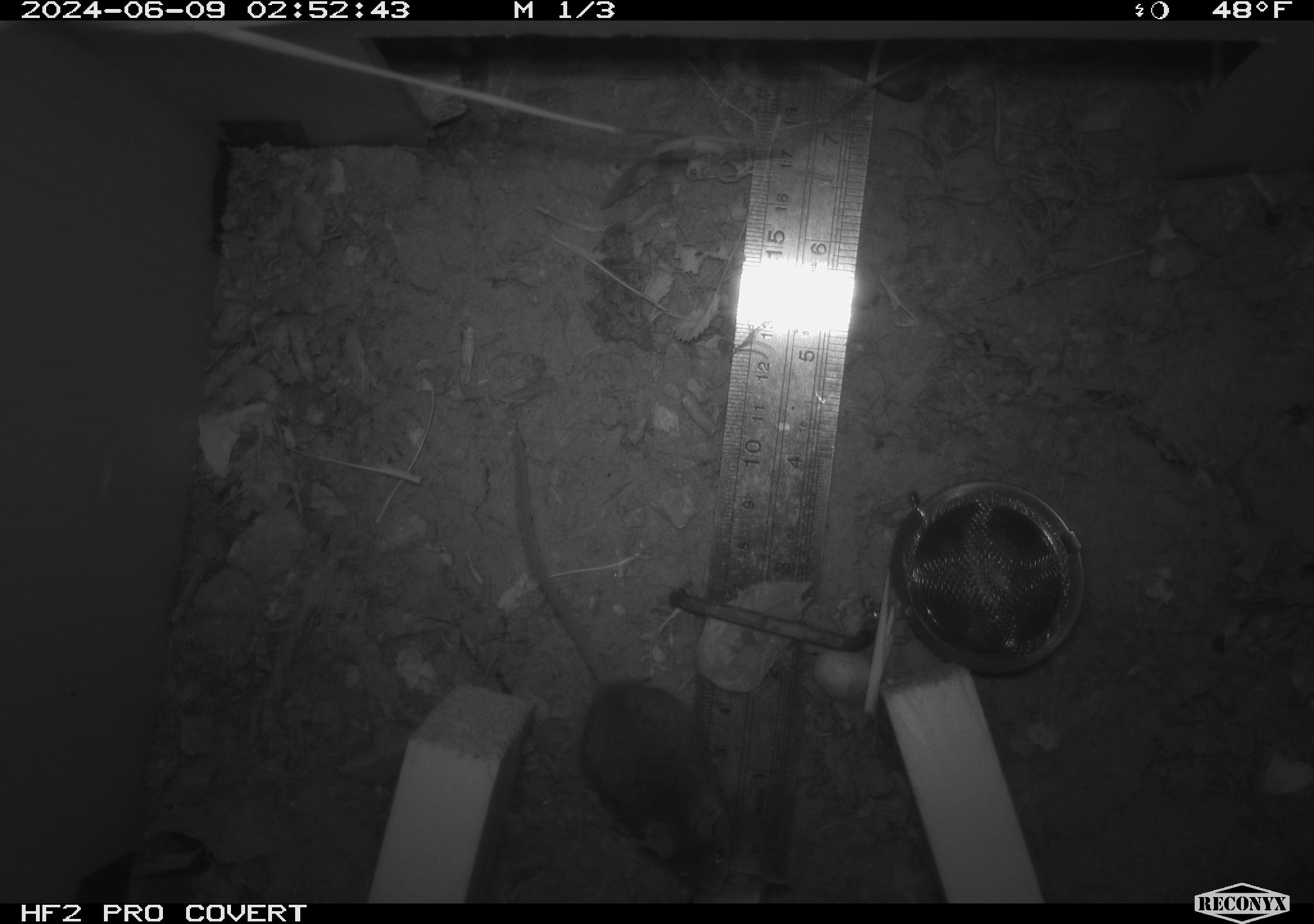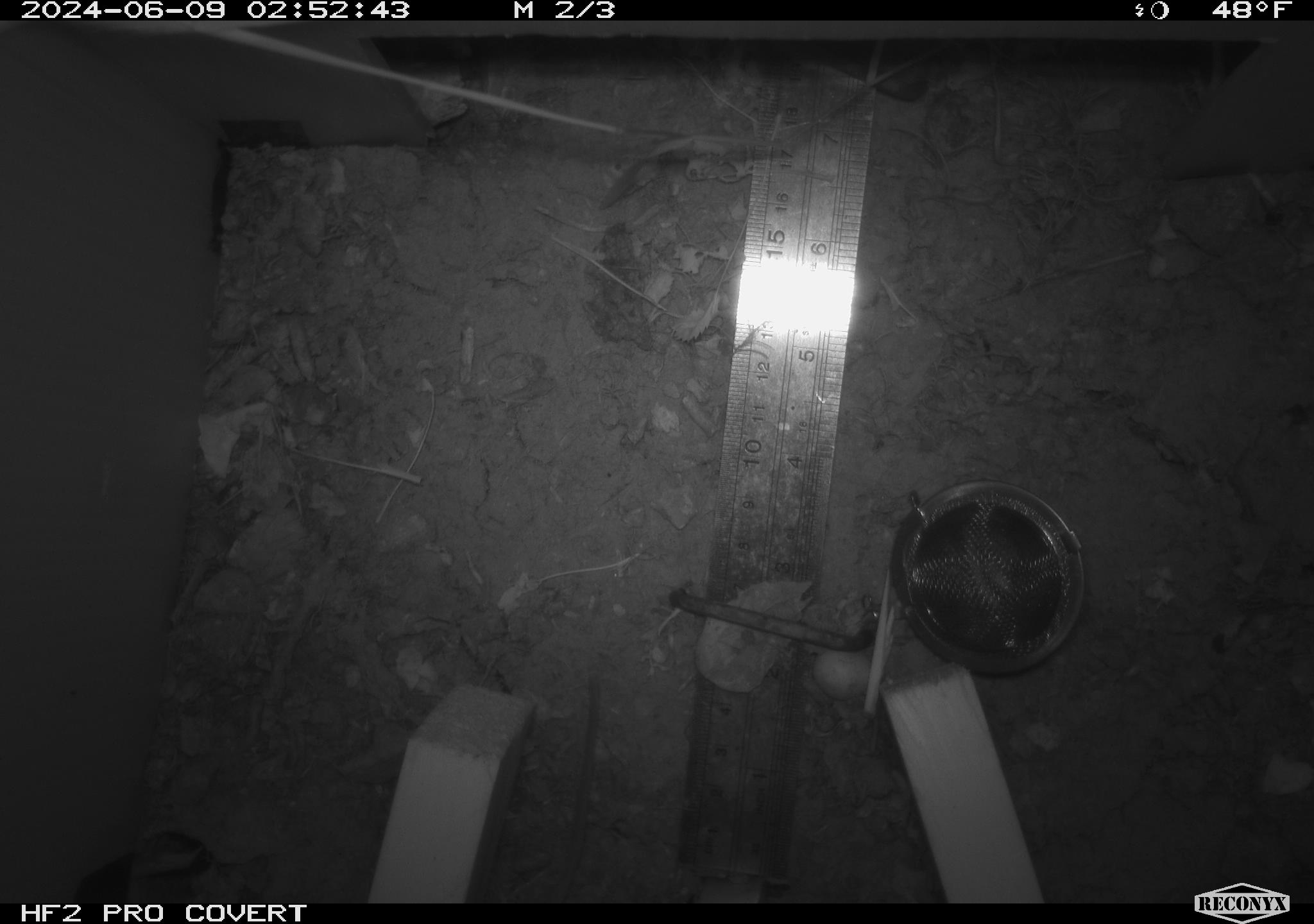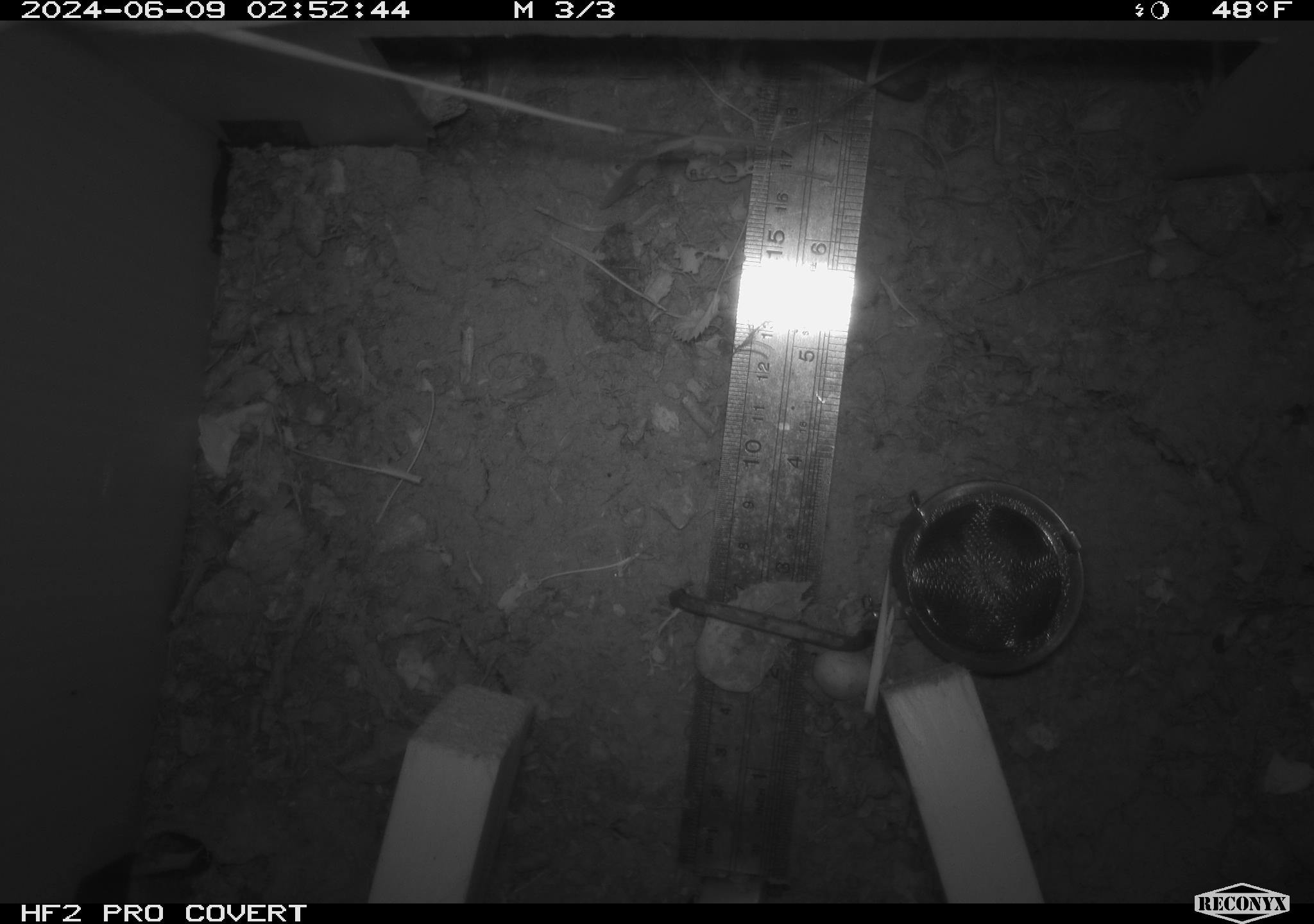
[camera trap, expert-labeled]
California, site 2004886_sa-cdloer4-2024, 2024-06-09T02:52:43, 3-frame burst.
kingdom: Animalia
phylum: Chordata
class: Mammalia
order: Rodentia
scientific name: Rodentia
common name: rodent